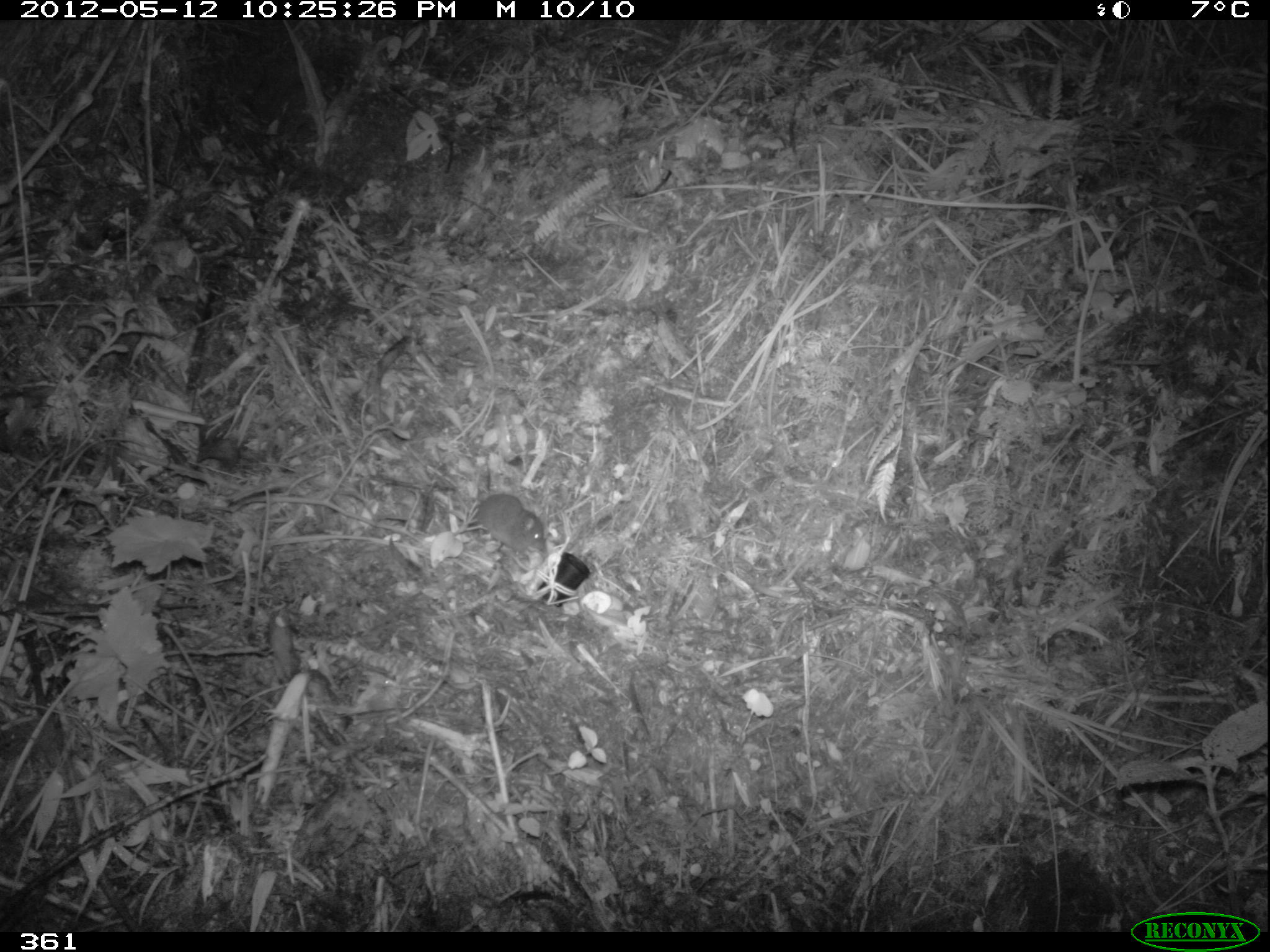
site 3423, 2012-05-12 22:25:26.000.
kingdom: Animalia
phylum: Chordata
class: Mammalia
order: Rodentia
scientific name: Rodentia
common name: rodents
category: unknown rodent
Unknown rodent (rodents) (Rodentia).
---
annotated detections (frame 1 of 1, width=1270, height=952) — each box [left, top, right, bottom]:
unknown rodent: [474, 467, 548, 555]